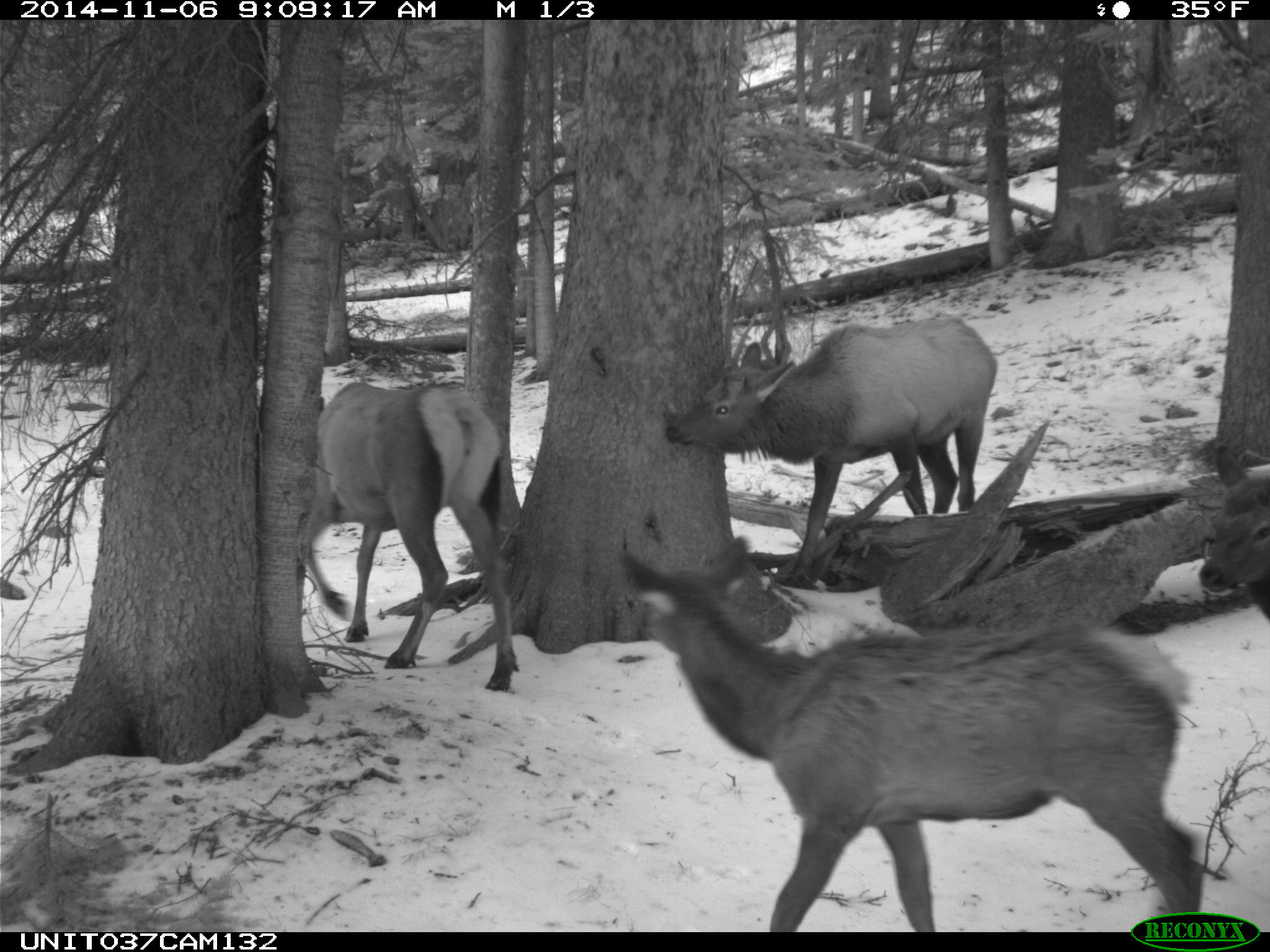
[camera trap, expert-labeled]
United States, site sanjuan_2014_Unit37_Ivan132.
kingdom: Animalia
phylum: Chordata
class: Mammalia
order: Artiodactyla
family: Cervidae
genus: Cervus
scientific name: Cervus elaphus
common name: red deer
Cervus elaphus (red deer).